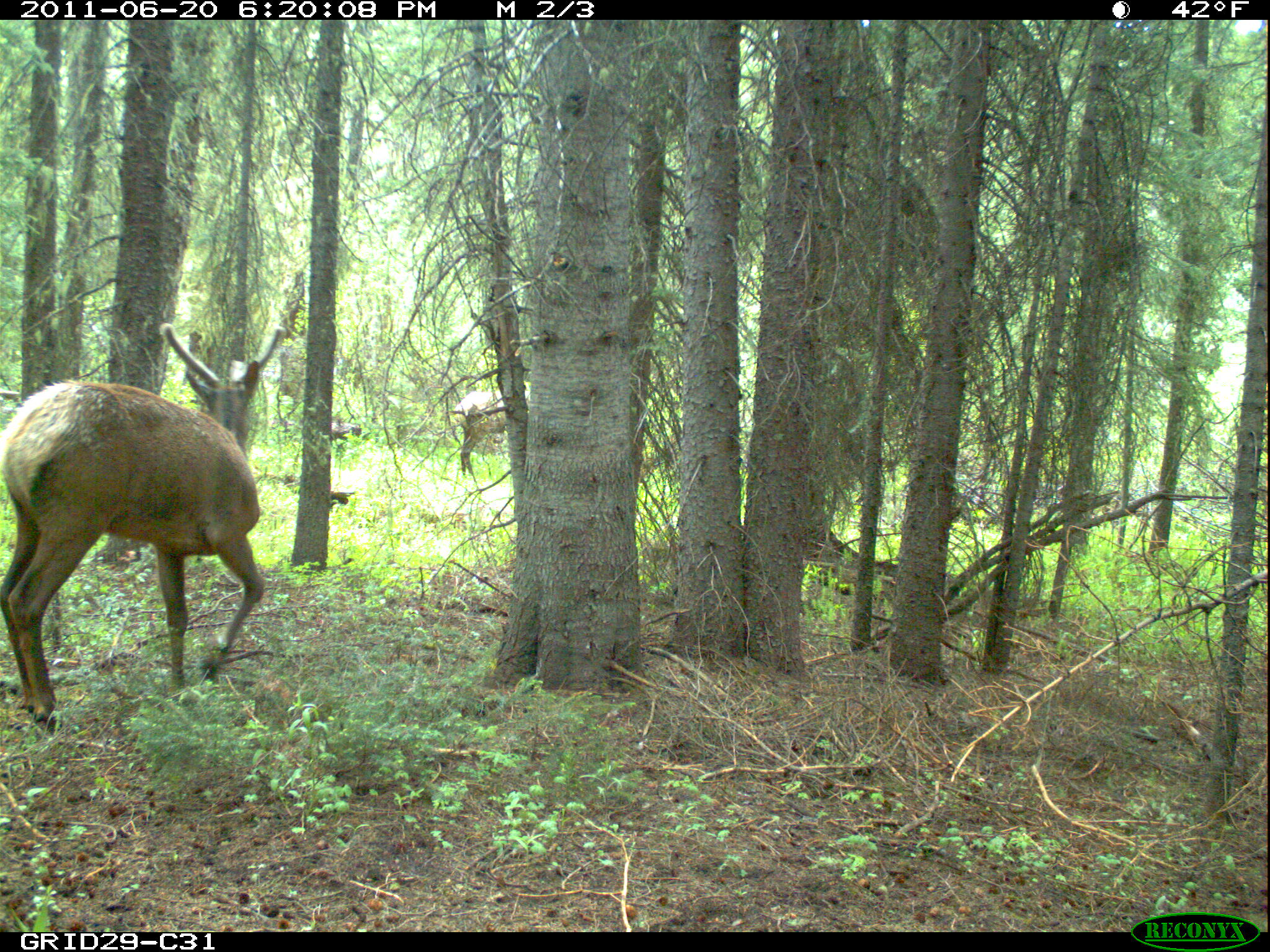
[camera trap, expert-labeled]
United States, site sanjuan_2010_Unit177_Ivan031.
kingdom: Animalia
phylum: Chordata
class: Mammalia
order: Artiodactyla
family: Cervidae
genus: Cervus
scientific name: Cervus elaphus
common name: red deer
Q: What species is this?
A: Cervus elaphus (red deer).